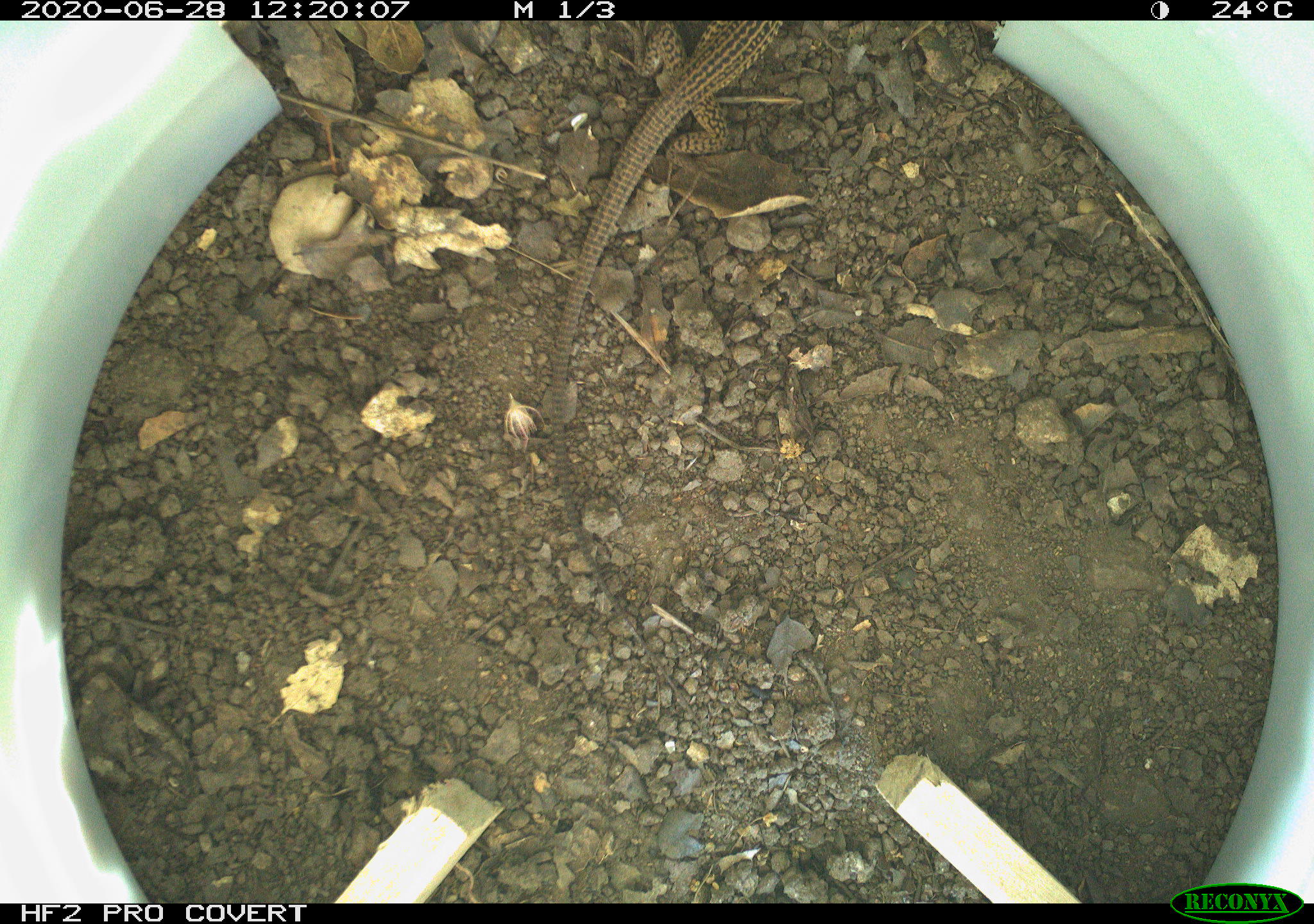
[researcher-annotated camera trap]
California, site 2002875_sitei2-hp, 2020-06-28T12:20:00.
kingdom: Animalia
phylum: Chordata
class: Reptilia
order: Squamata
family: Teiidae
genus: Aspidoscelis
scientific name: Aspidoscelis tigris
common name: western whiptail